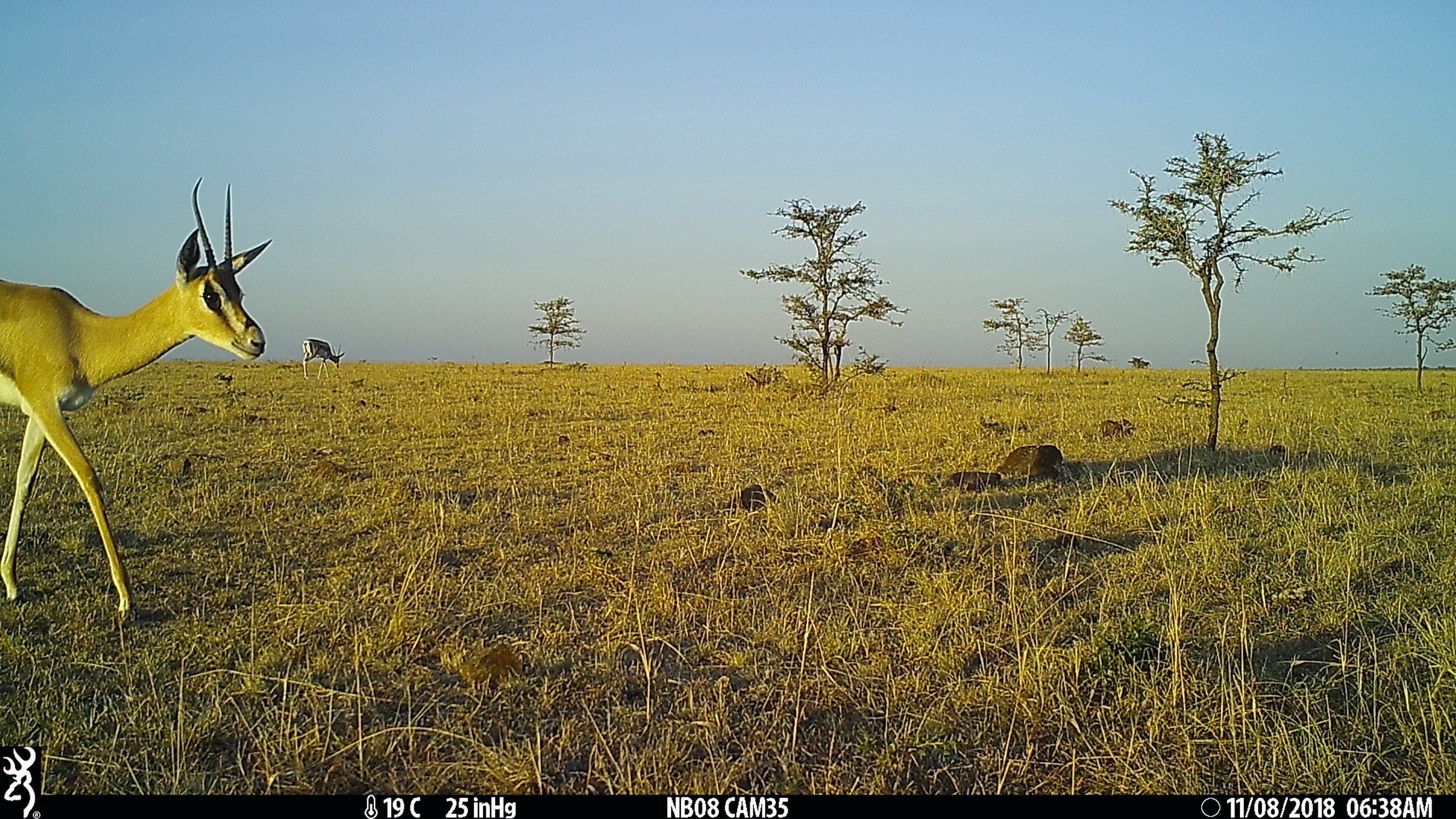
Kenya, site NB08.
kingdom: Animalia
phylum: Chordata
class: Mammalia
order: Artiodactyla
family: Bovidae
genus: Nanger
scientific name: Nanger granti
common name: grant's gazelle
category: gazelle grants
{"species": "gazelle grants (grant's gazelle) (Nanger granti)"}